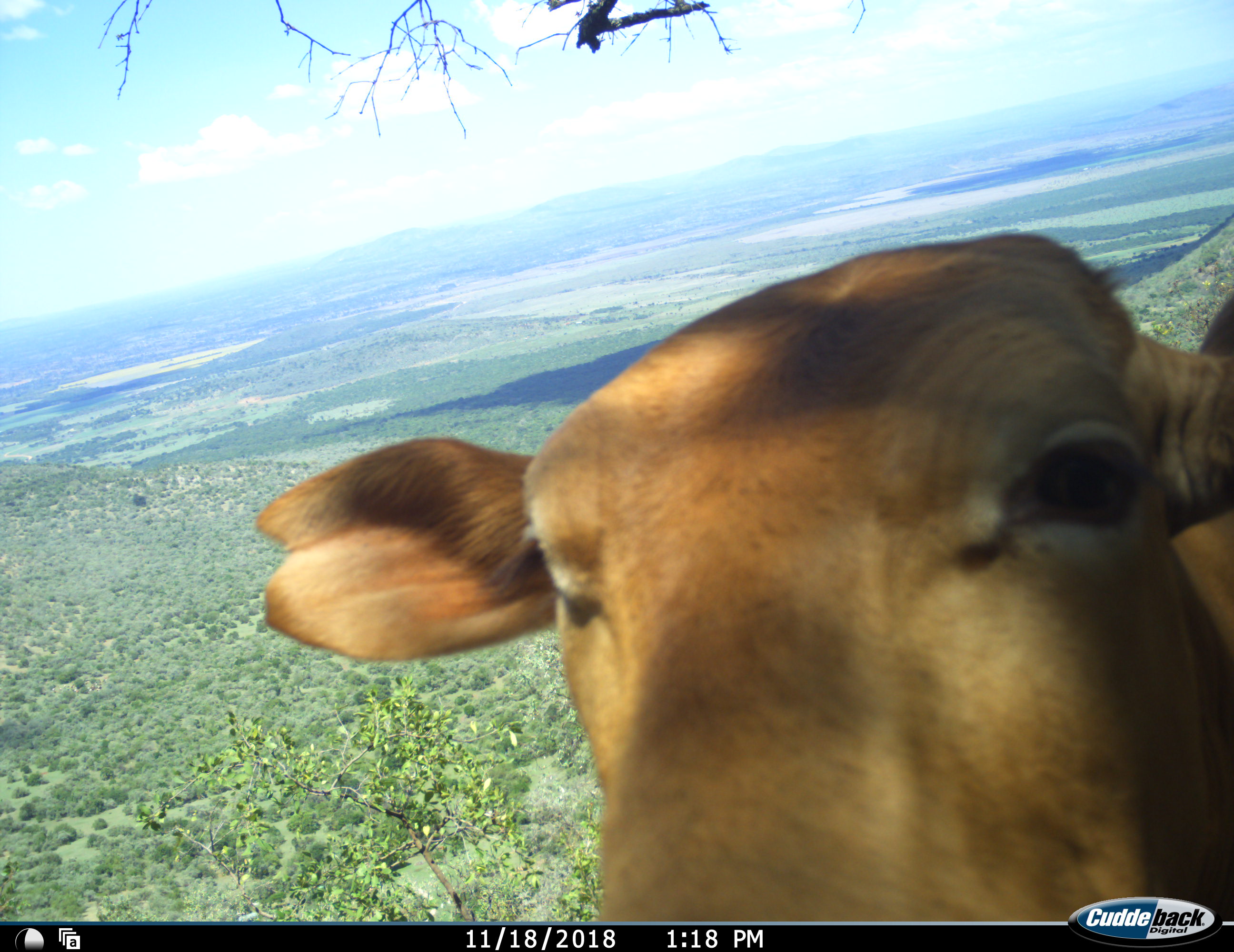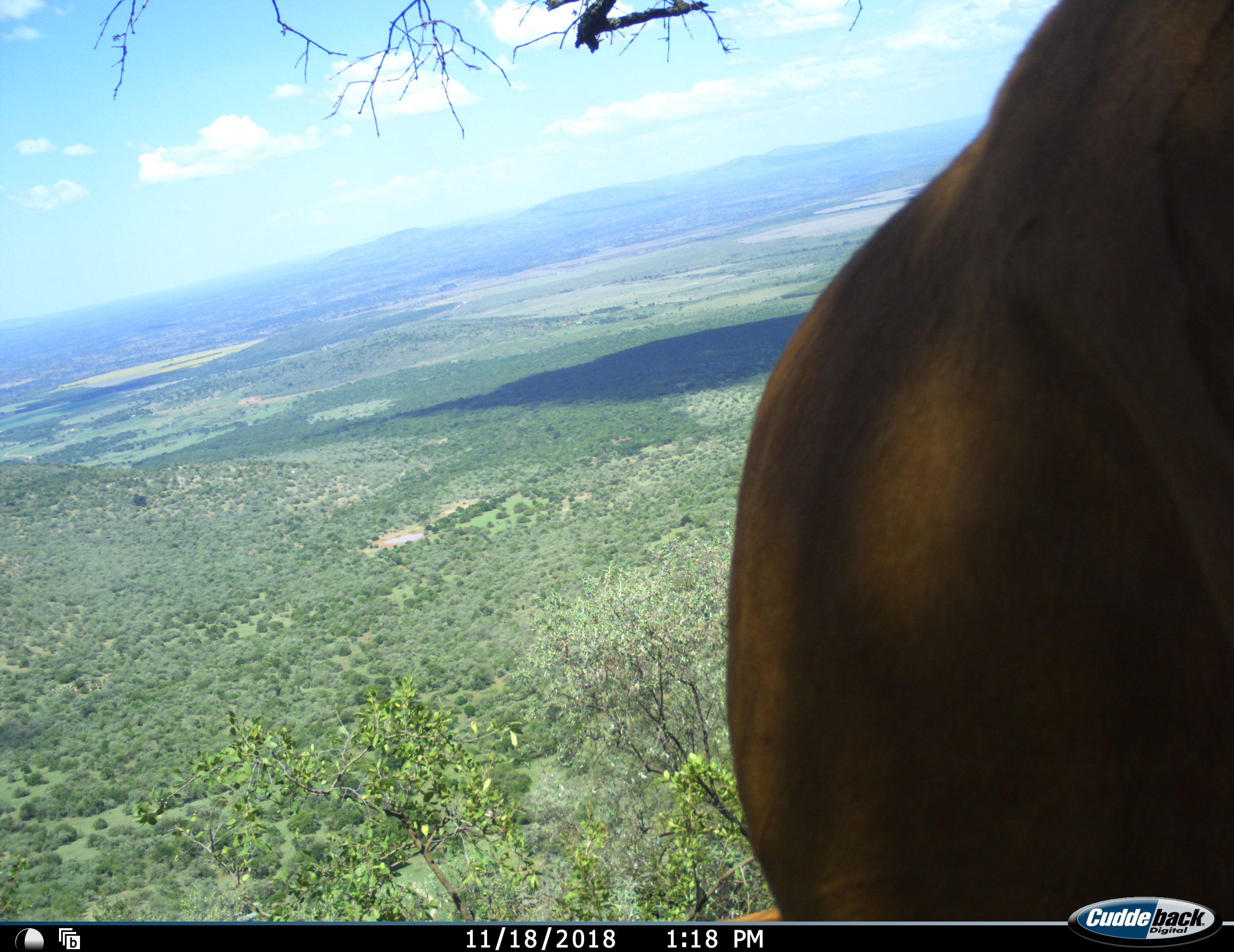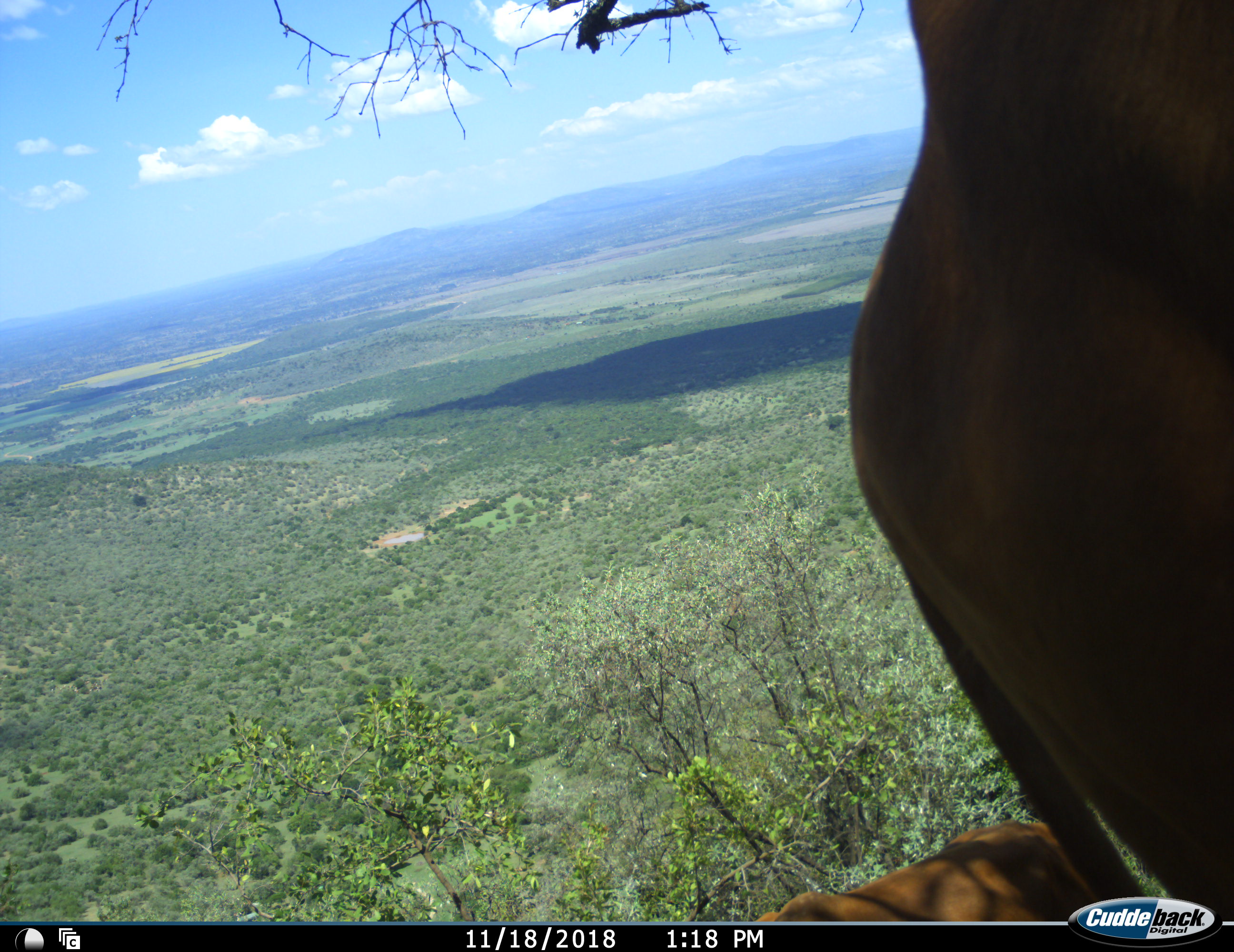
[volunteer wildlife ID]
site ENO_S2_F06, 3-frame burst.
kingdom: Animalia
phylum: Chordata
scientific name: Vertebrata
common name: domestic animal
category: domesticanimal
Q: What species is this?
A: Domesticanimal (domestic animal) (Vertebrata).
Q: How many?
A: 2.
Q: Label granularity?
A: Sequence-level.